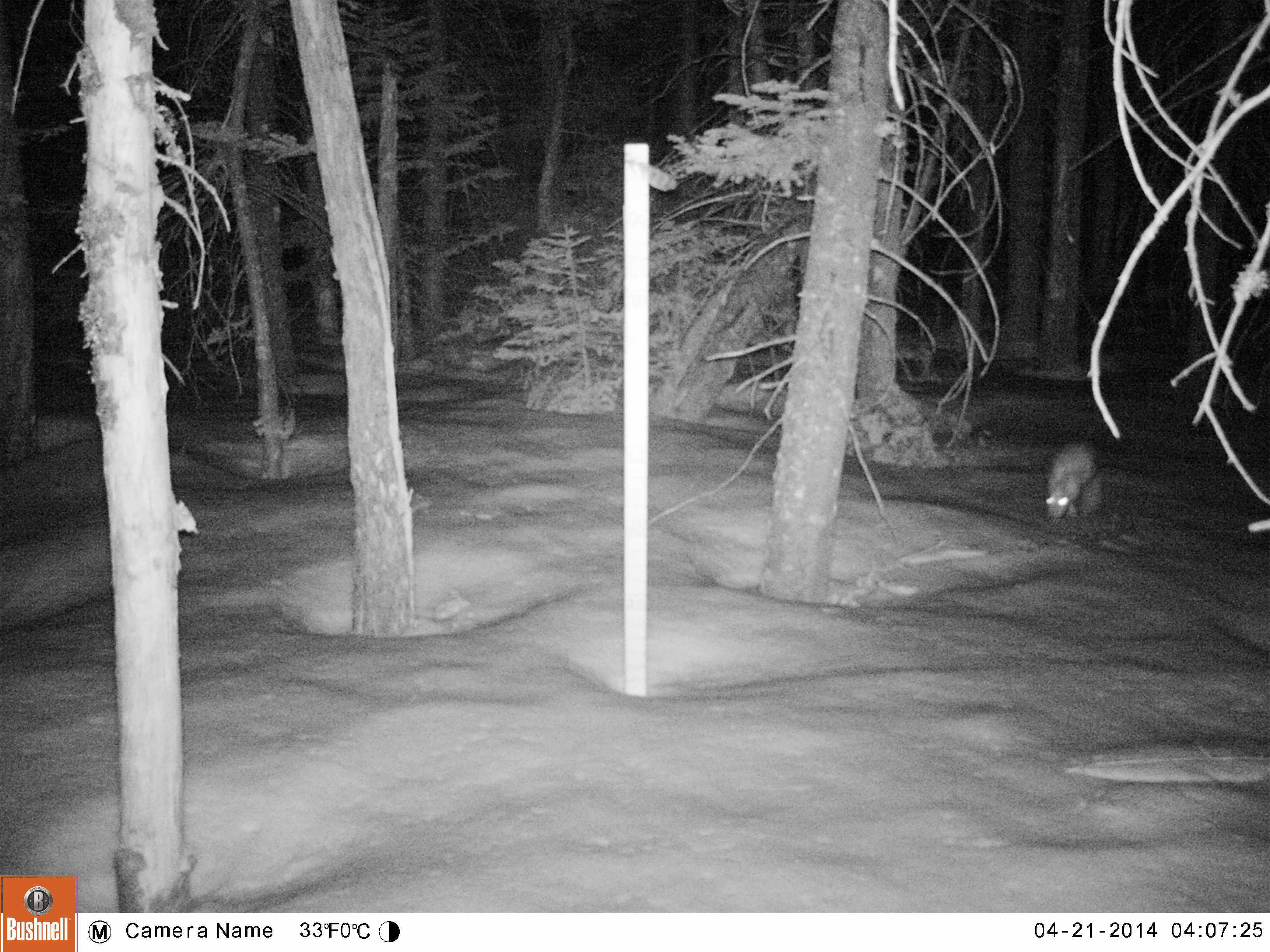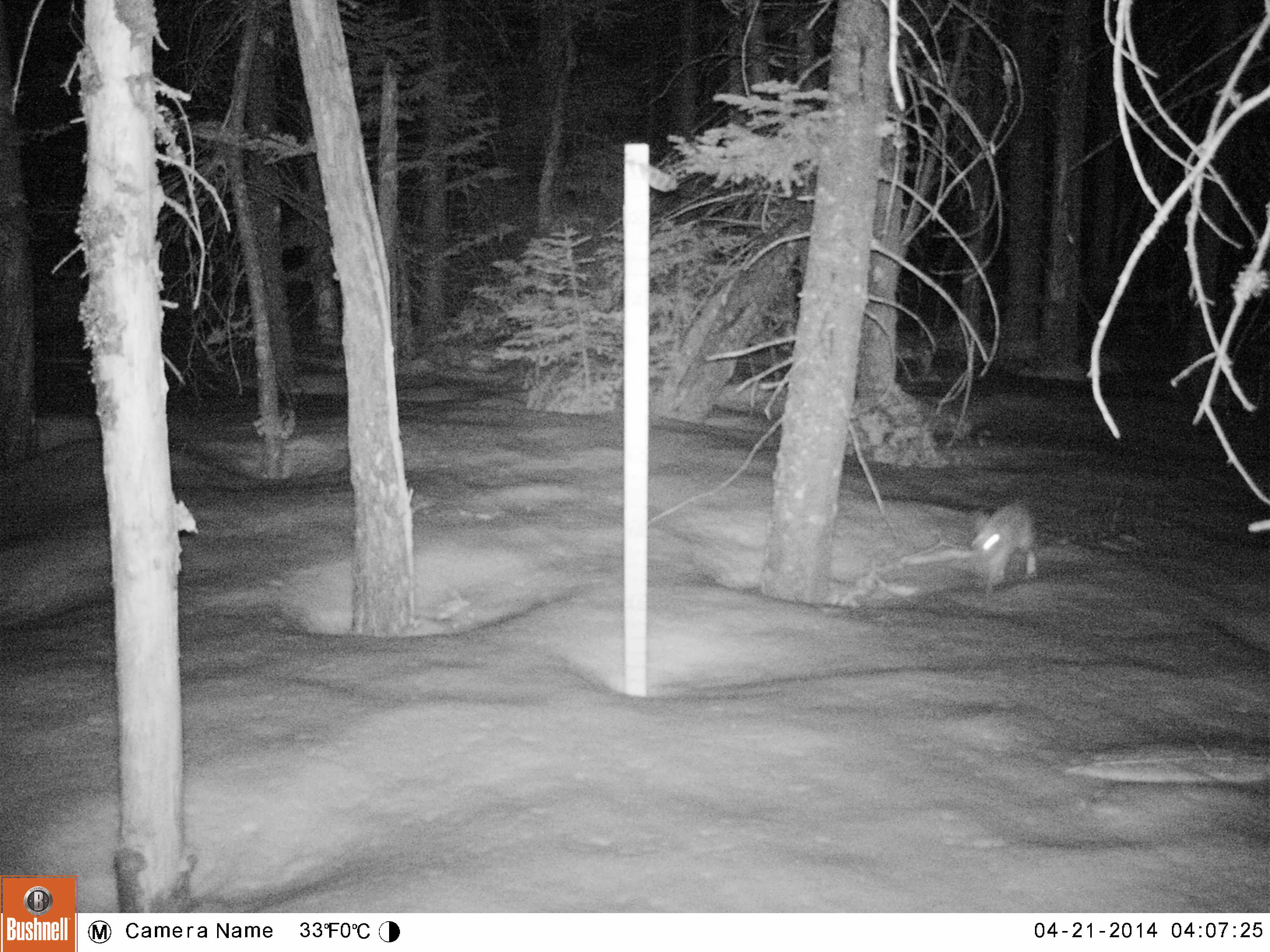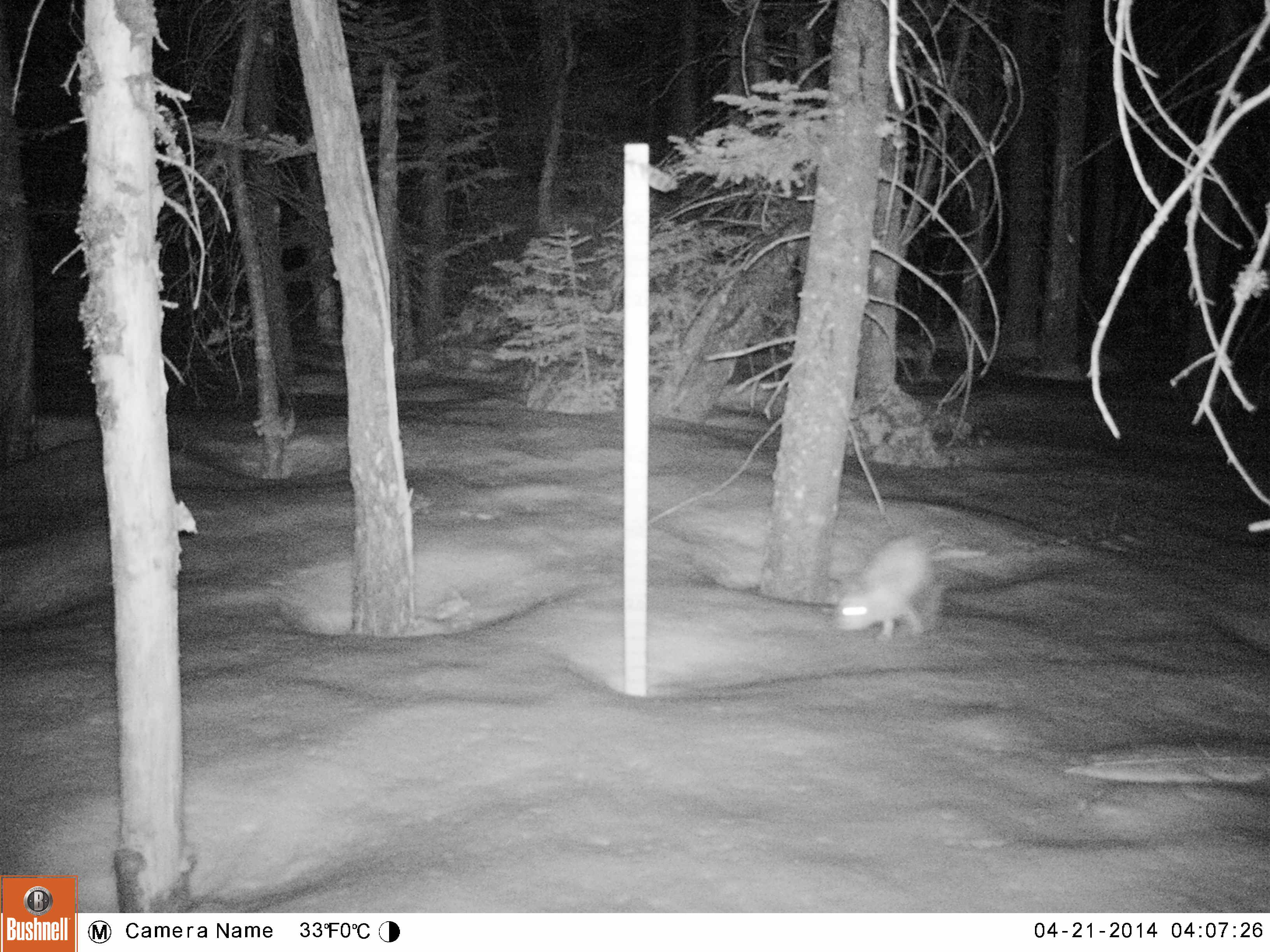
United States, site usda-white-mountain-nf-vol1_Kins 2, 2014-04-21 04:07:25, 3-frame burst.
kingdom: Animalia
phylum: Chordata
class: Mammalia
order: Lagomorpha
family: Leporidae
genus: Lepus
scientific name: Lepus americanus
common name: snowshoe hare